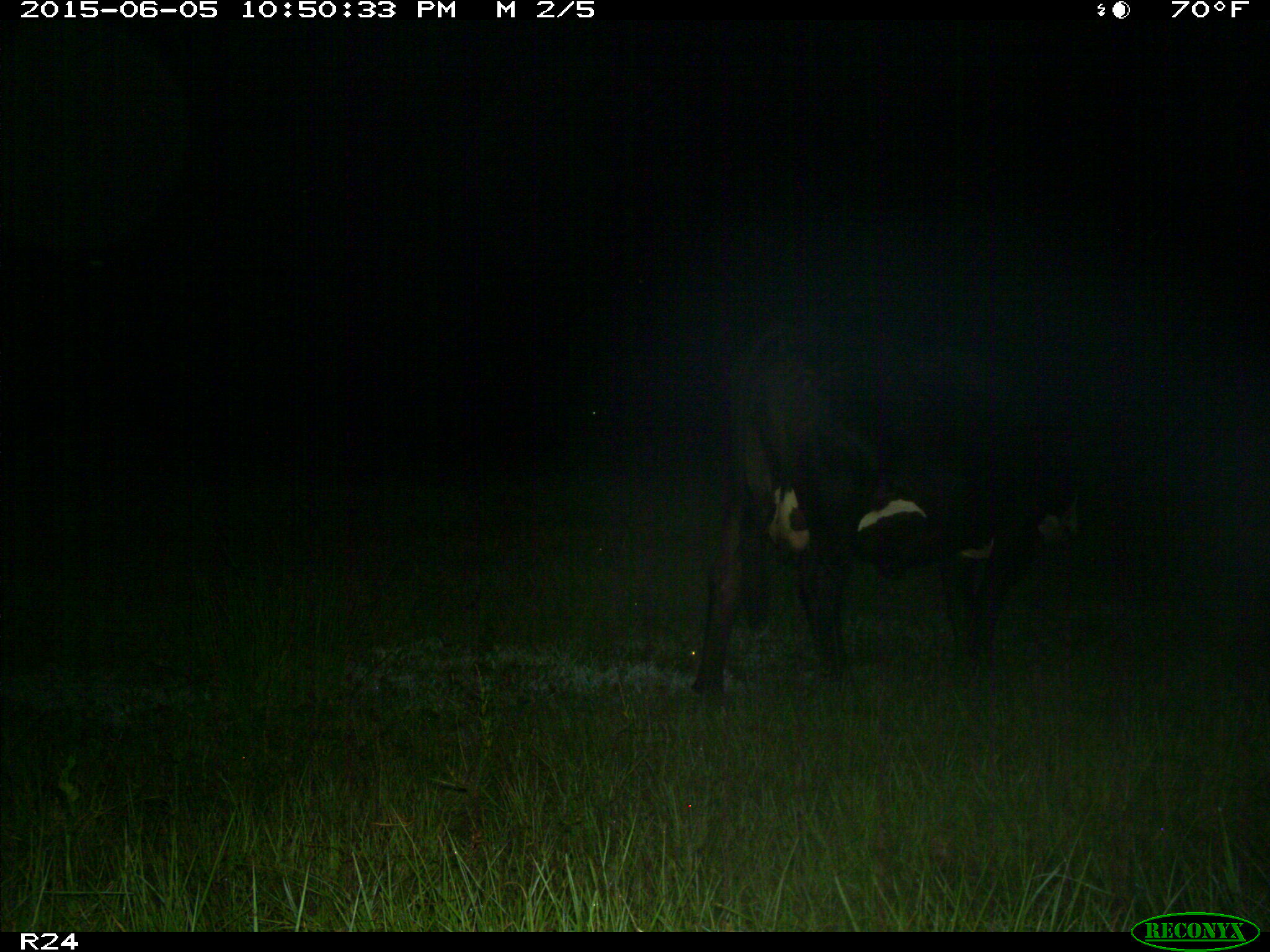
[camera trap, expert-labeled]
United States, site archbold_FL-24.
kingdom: Animalia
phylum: Chordata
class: Mammalia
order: Artiodactyla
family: Bovidae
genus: Bos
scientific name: Bos taurus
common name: domestic cow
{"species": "Bos taurus (domestic cow)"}